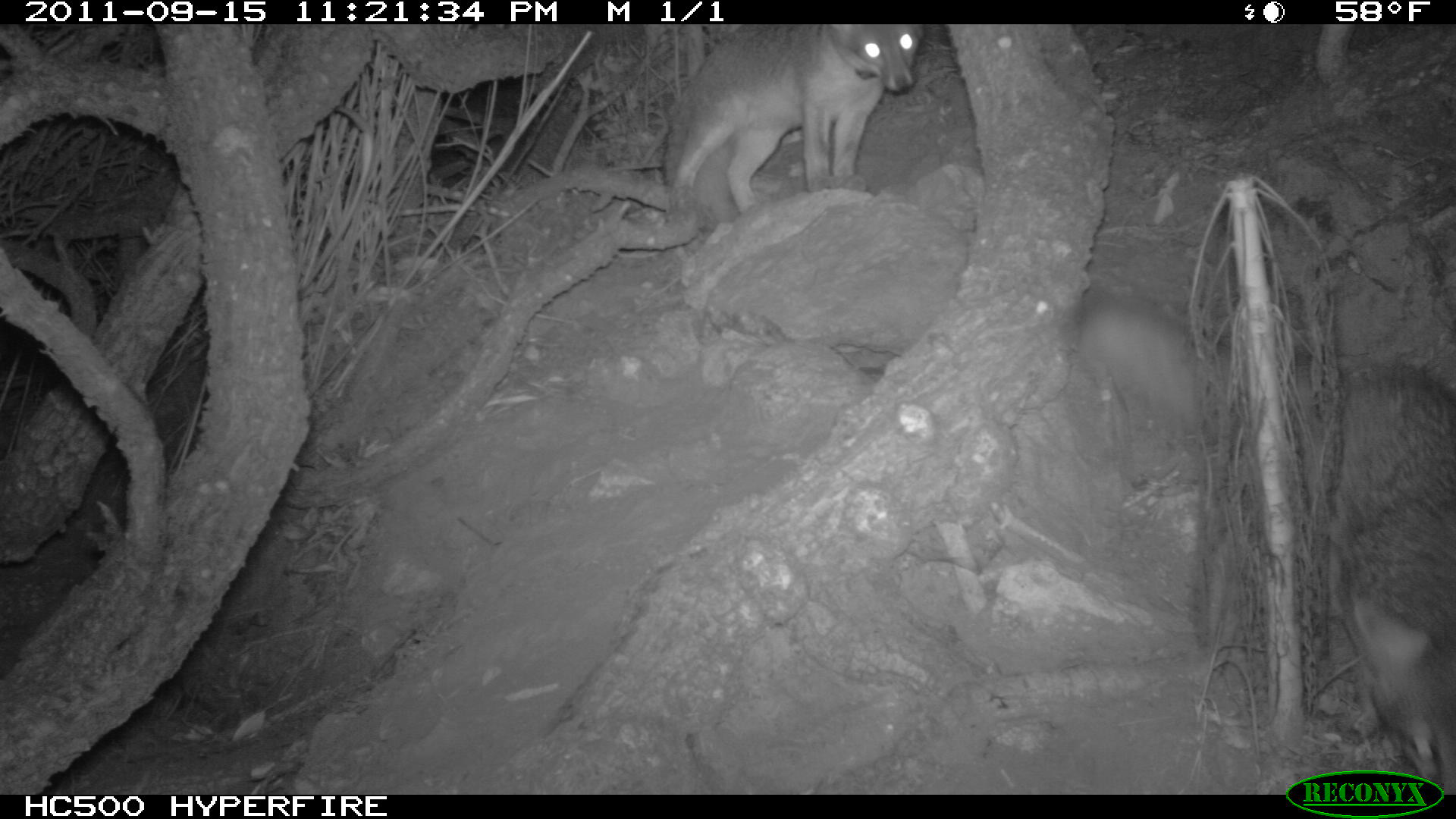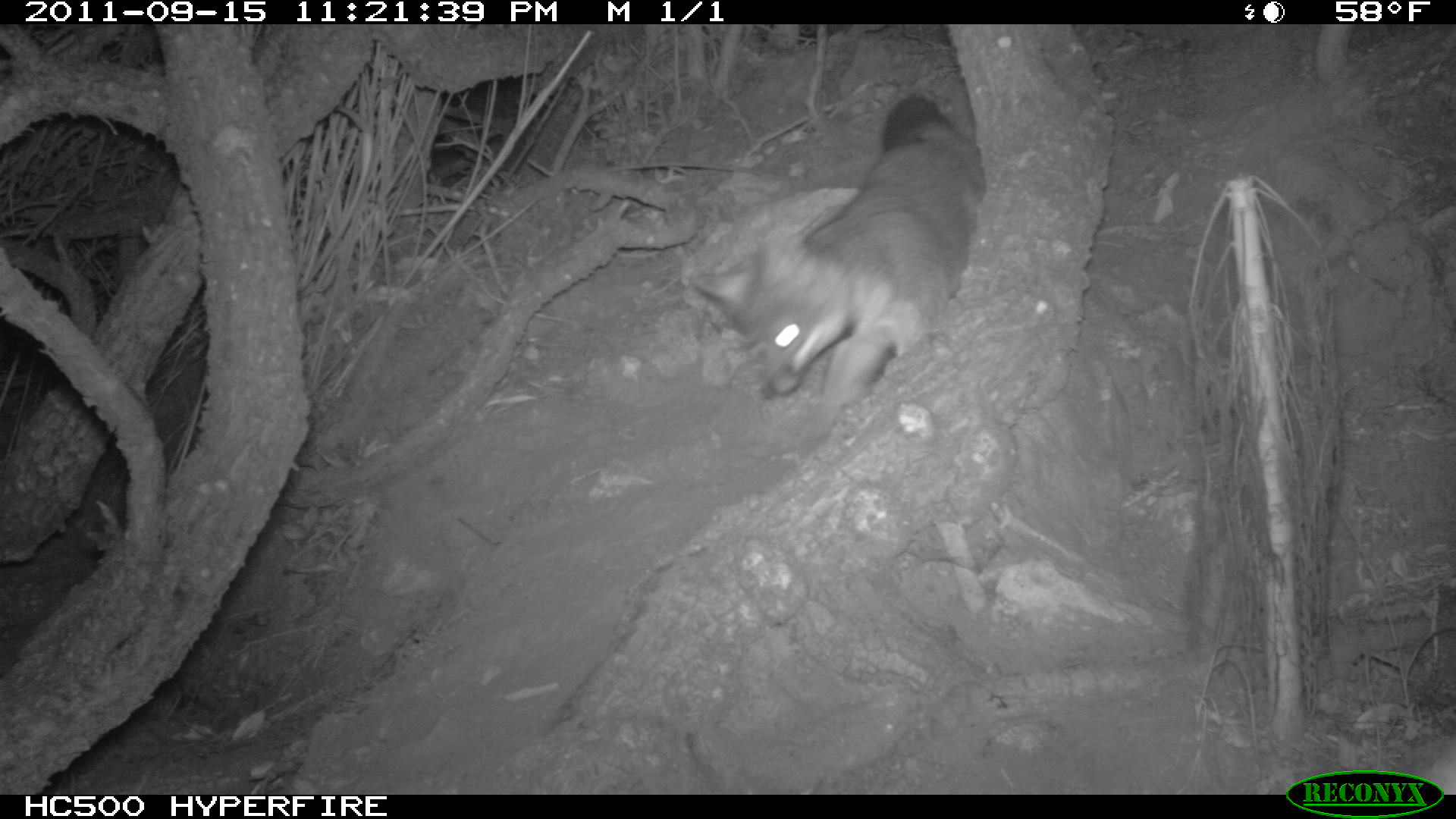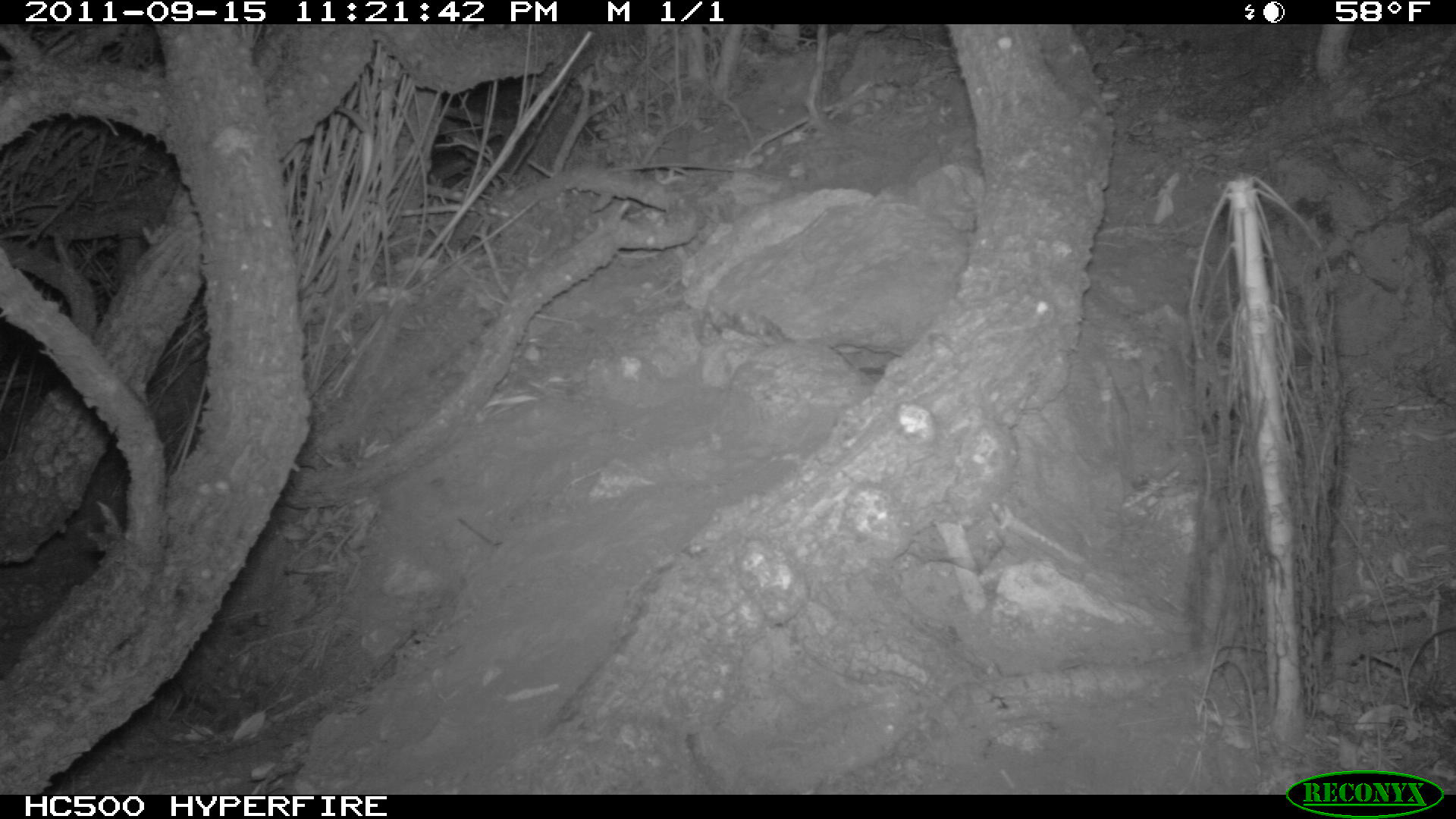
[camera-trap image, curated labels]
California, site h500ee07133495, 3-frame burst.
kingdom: Animalia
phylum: Chordata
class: Mammalia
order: Carnivora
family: Canidae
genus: Urocyon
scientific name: Urocyon littoralis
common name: island fox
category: fox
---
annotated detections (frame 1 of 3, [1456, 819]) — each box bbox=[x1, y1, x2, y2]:
fox: bbox=[1073, 283, 1454, 794]; bbox=[662, 24, 923, 234]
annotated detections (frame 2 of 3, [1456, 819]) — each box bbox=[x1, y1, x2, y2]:
fox: bbox=[689, 90, 987, 403]